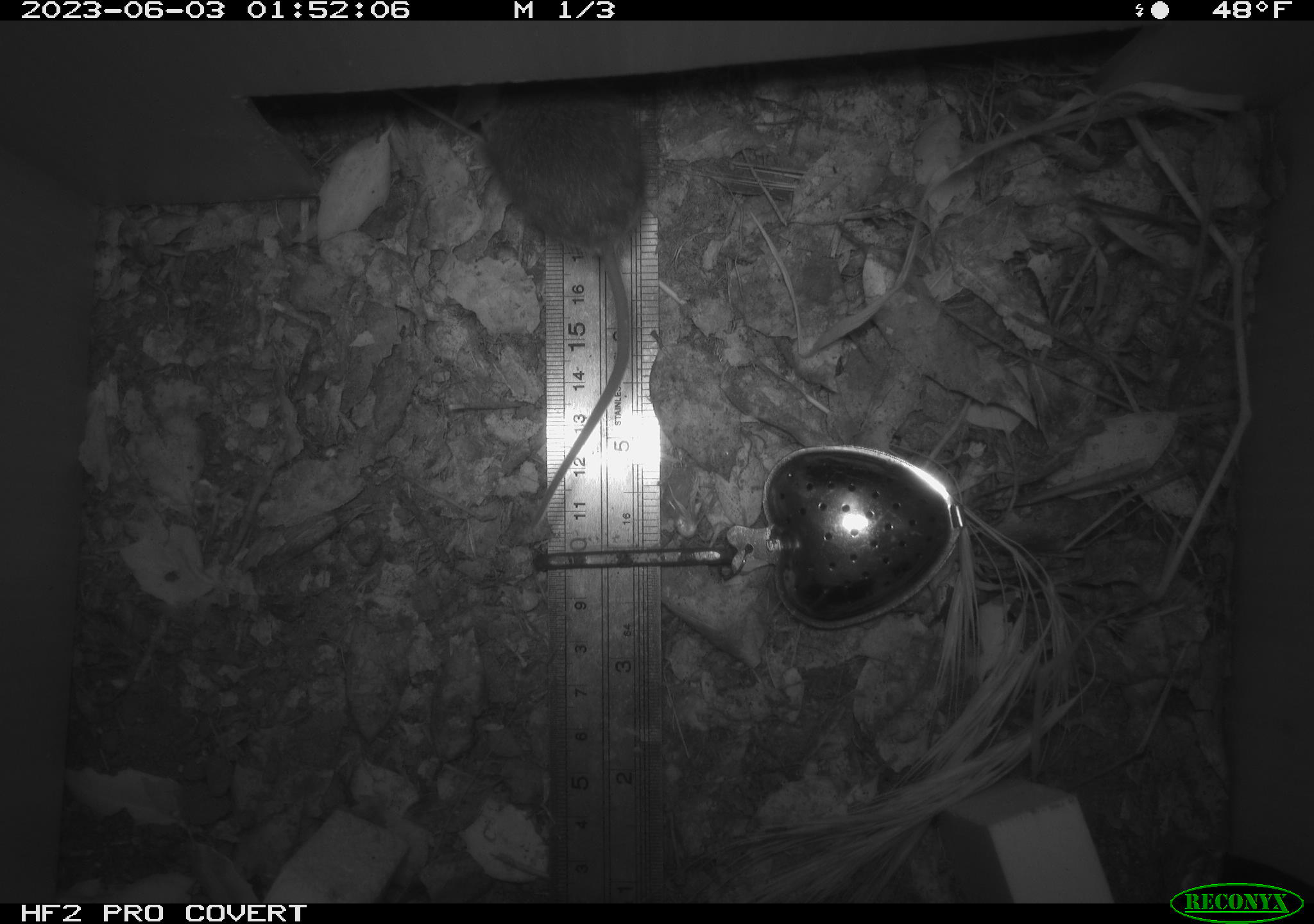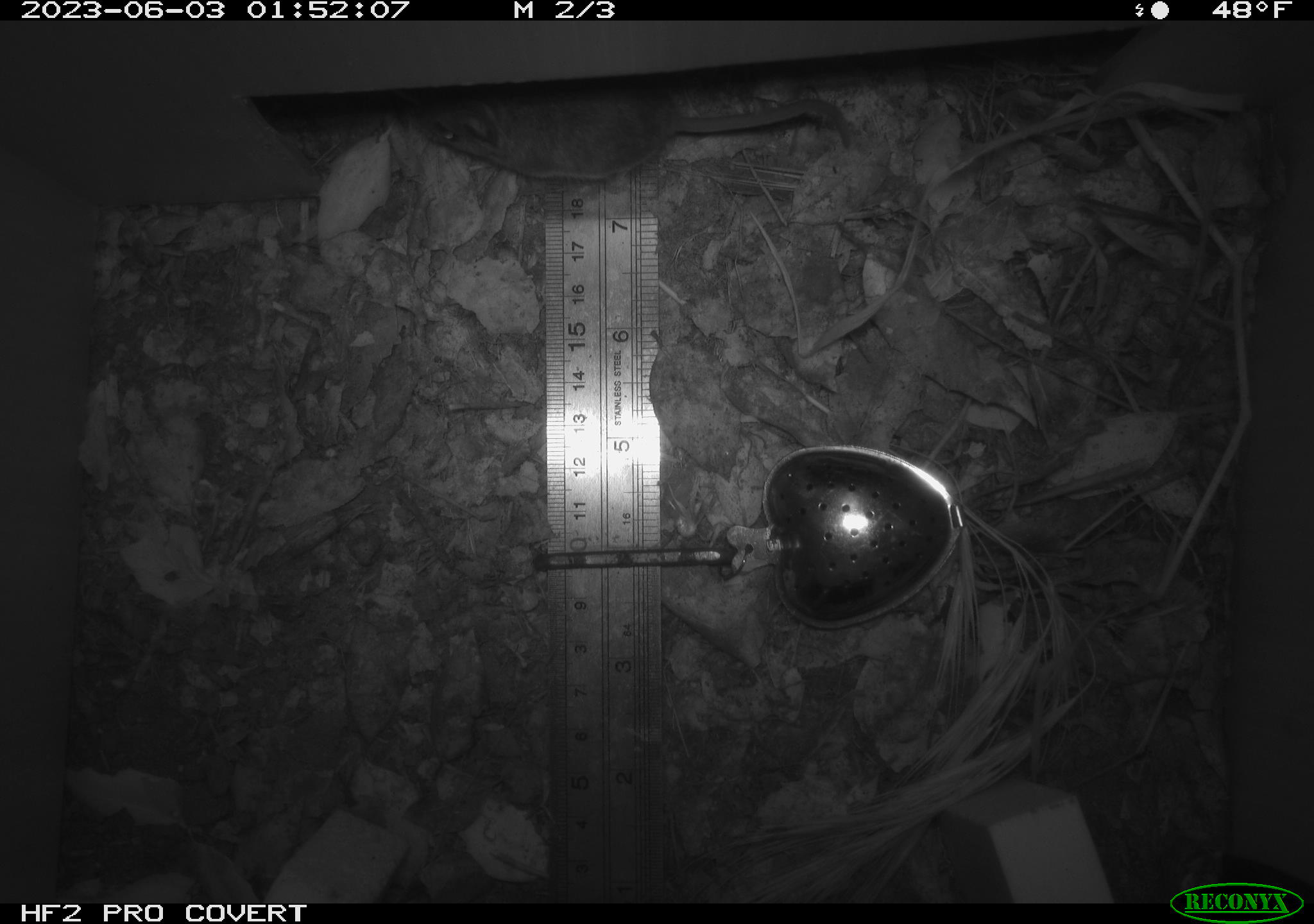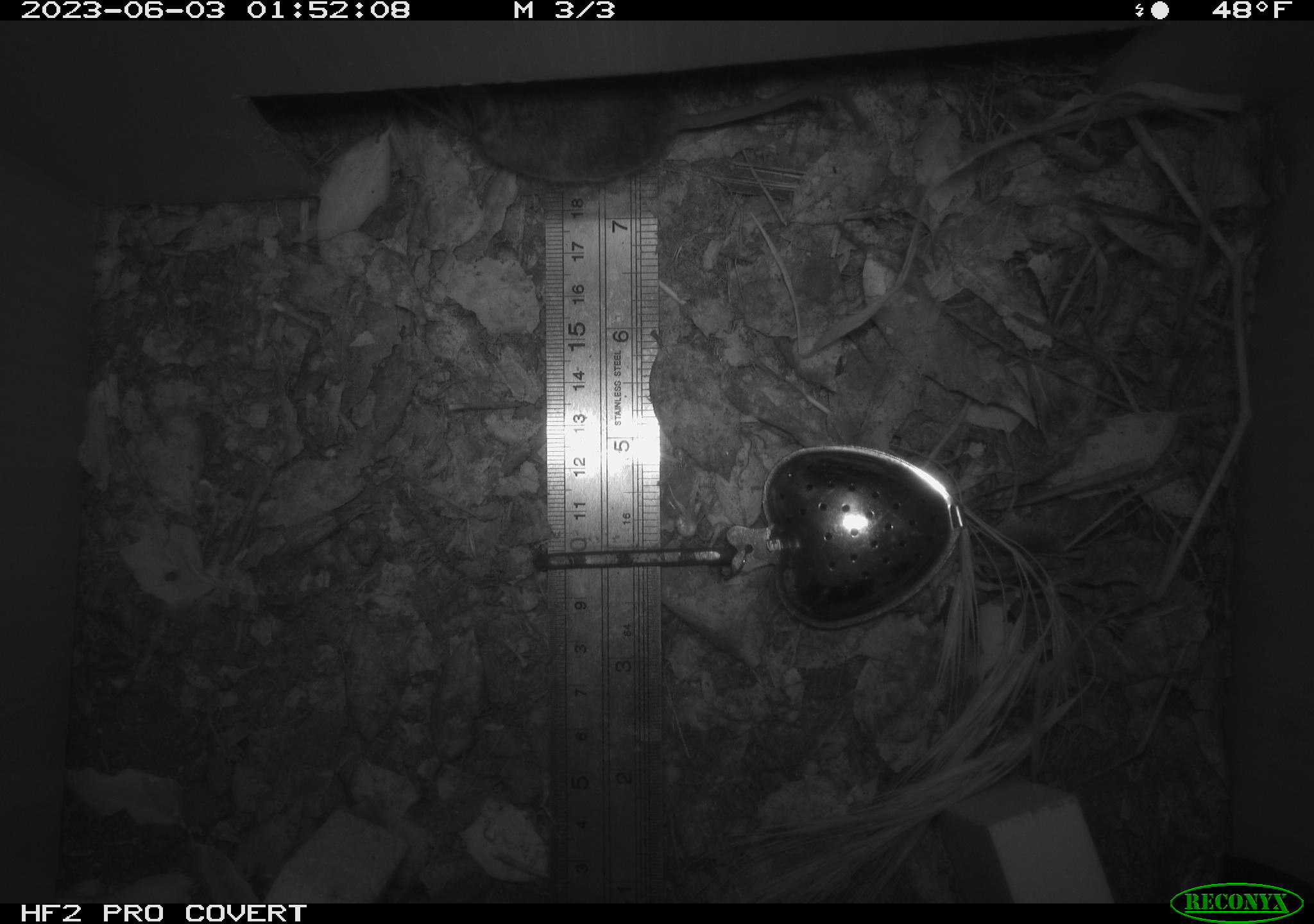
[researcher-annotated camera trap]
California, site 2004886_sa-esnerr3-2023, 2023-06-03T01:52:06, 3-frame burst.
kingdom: Animalia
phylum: Chordata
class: Mammalia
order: Rodentia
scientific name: Rodentia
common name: mouse species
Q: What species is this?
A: Mouse species (Rodentia).